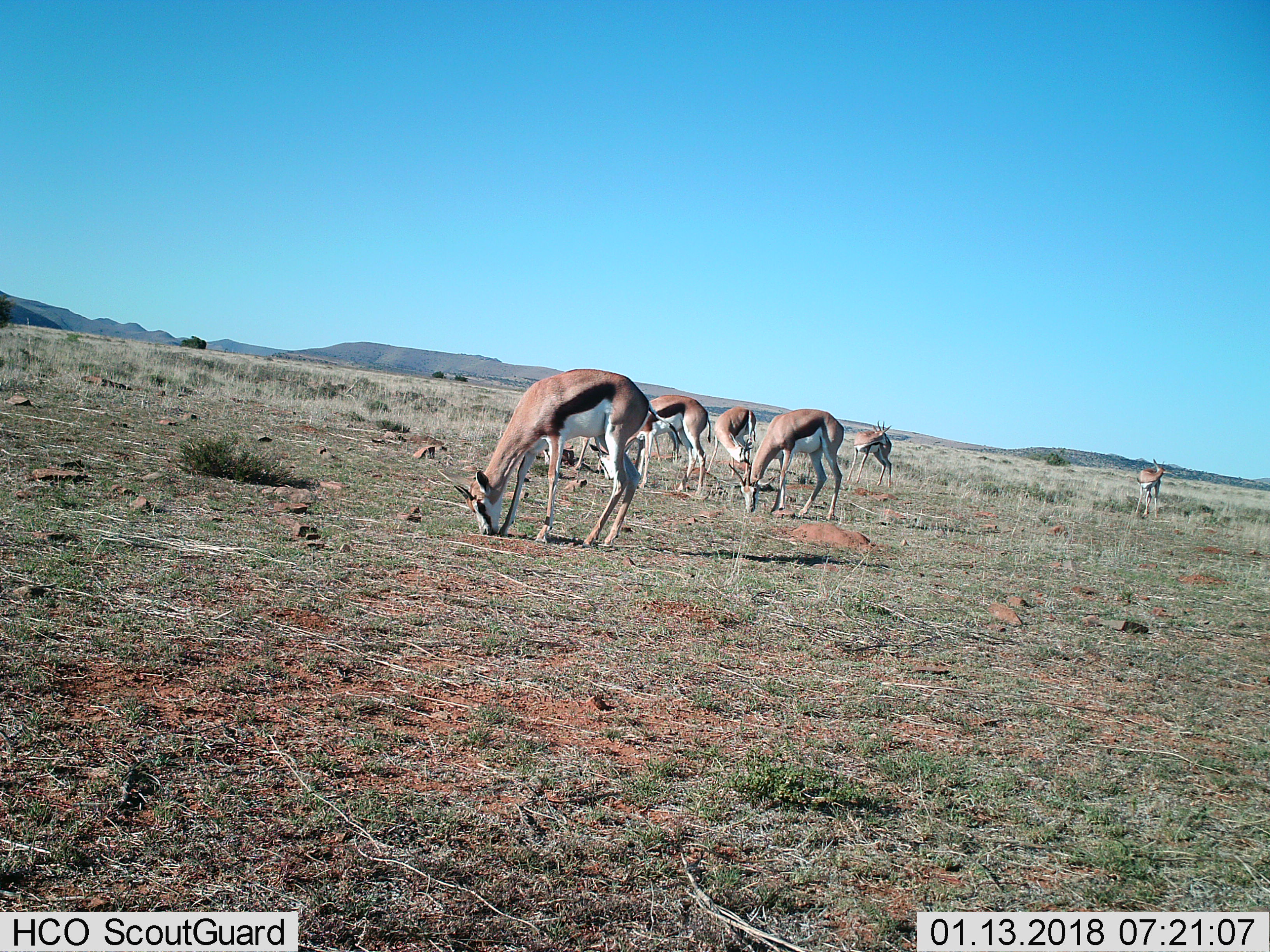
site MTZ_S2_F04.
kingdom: Animalia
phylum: Chordata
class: Mammalia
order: Artiodactyla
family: Bovidae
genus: Antidorcas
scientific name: Antidorcas marsupialis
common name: springbok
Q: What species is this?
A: Springbok (Antidorcas marsupialis).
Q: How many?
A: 7.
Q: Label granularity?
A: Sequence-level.